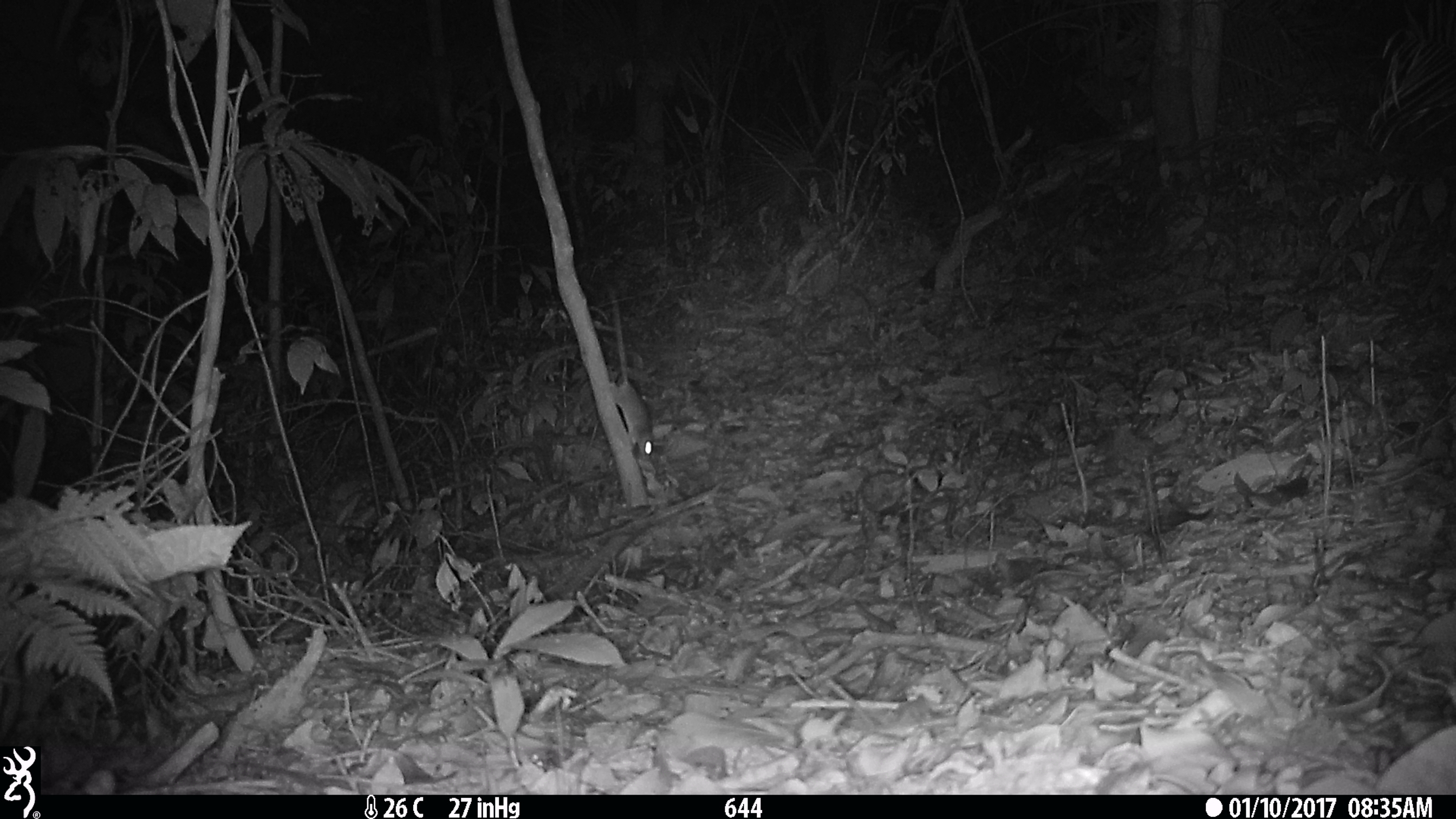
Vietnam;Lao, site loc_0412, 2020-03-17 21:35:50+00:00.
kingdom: Animalia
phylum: Chordata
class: Mammalia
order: Rodentia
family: Muridae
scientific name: Muridae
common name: old-world mice and rats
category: unidentified murid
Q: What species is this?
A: Unidentified murid (old-world mice and rats) (Muridae).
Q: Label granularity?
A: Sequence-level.